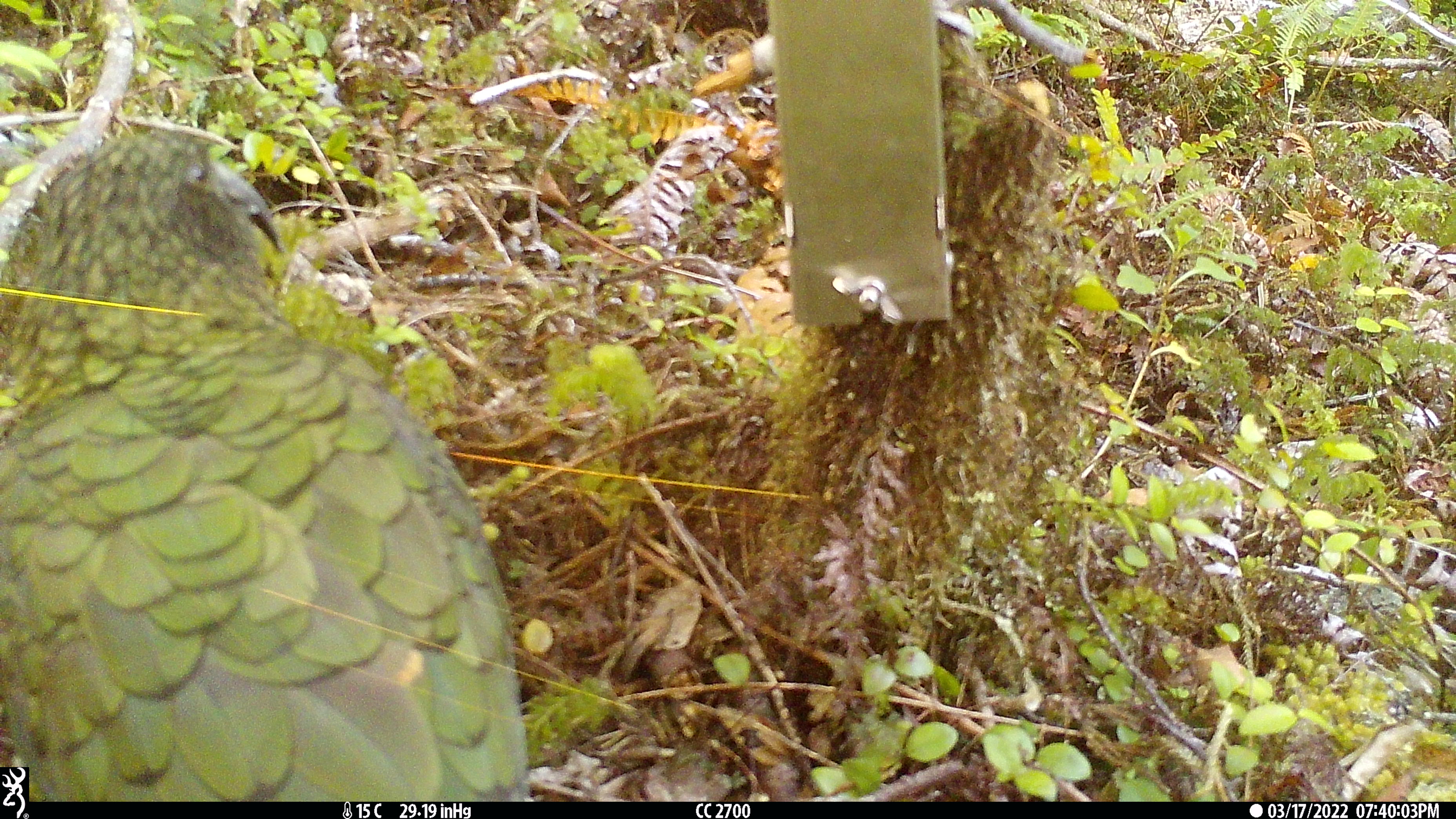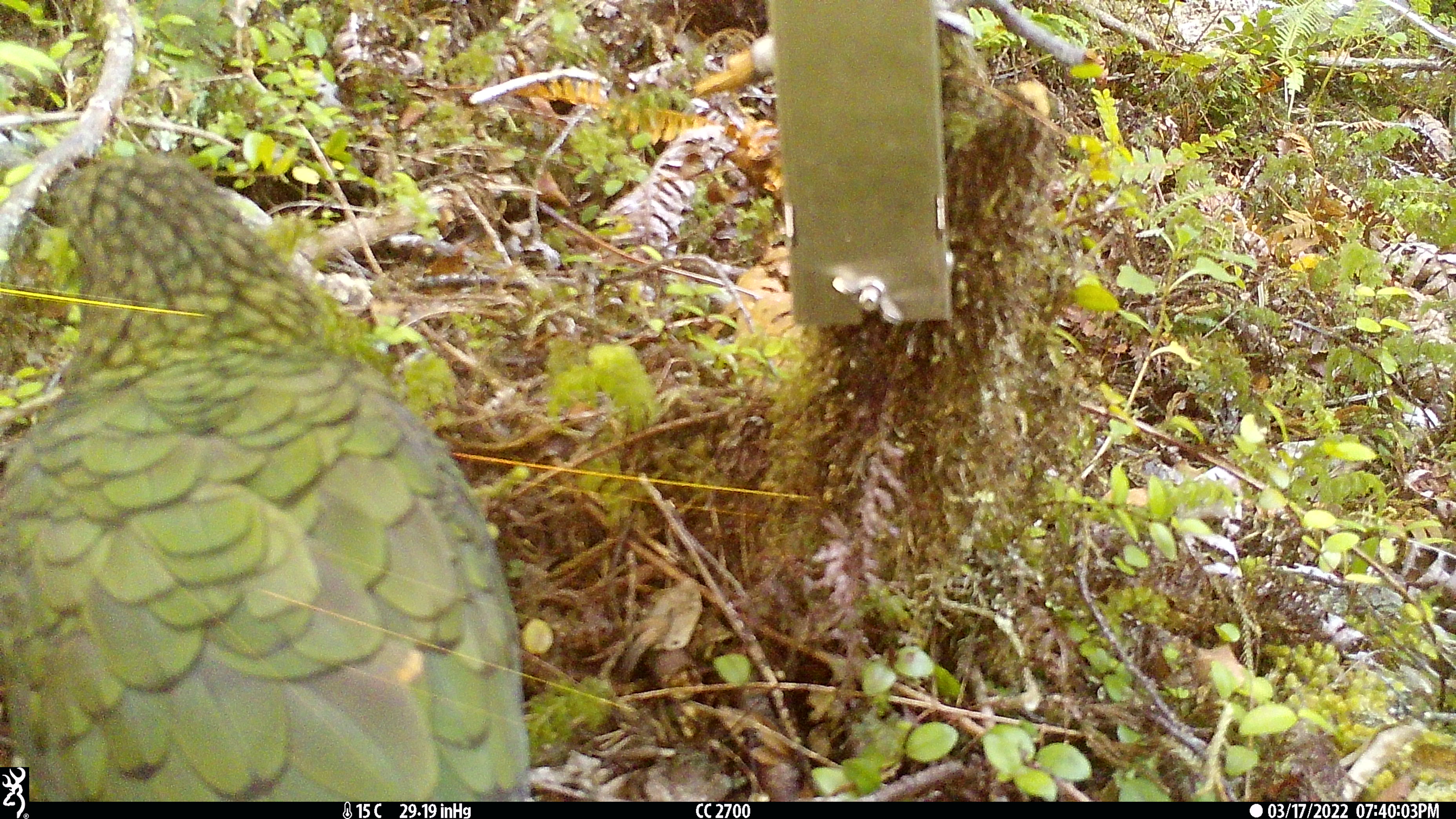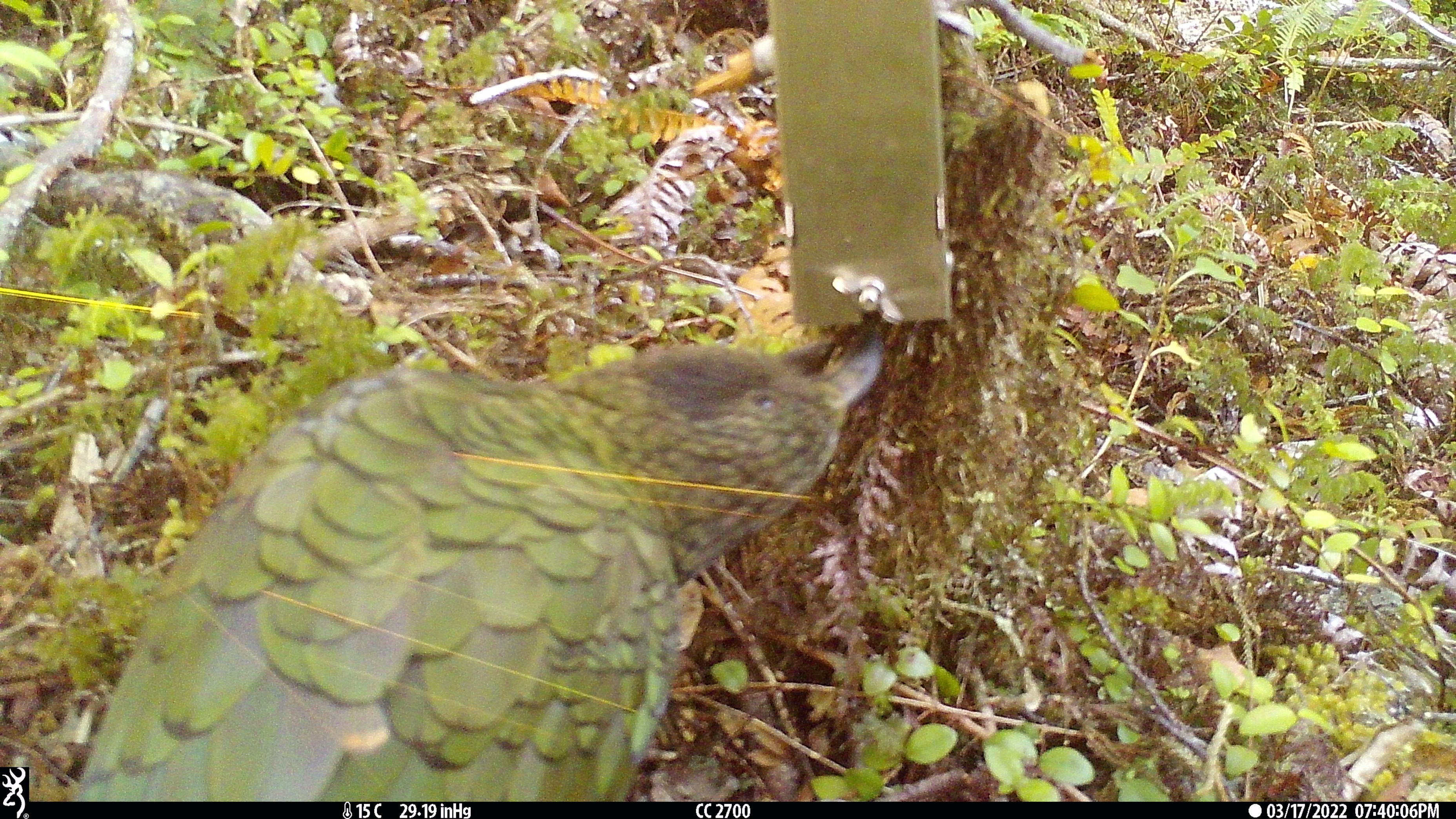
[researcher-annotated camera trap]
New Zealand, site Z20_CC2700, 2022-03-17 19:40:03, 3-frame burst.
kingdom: Animalia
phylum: Chordata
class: Aves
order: Psittaciformes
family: Strigopidae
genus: Nestor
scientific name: Nestor notabilis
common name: kea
Kea (Nestor notabilis).